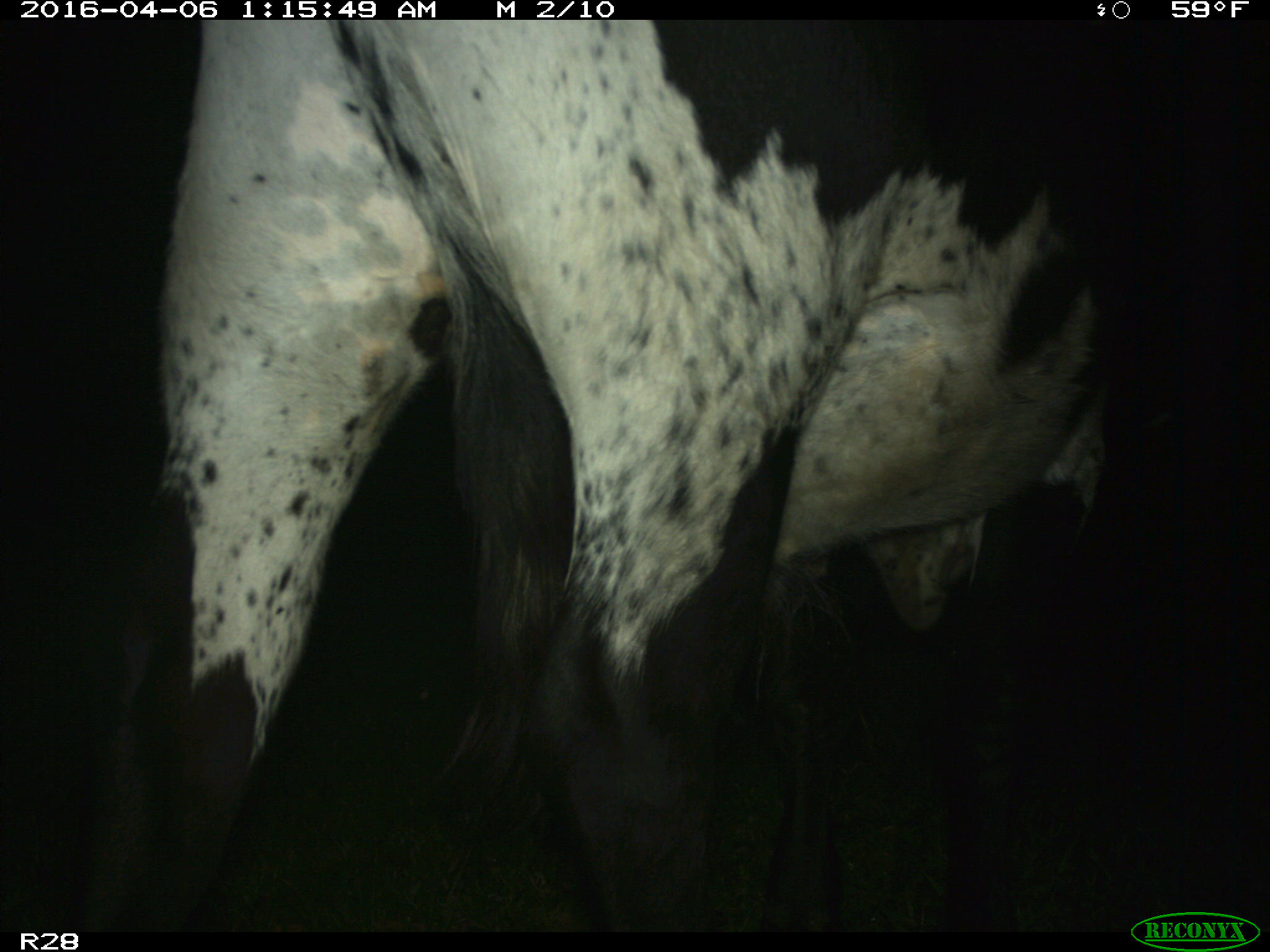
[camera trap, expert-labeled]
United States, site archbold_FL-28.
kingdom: Animalia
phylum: Chordata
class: Mammalia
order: Artiodactyla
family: Bovidae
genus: Bos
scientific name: Bos taurus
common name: domestic cow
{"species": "Bos taurus (domestic cow)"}